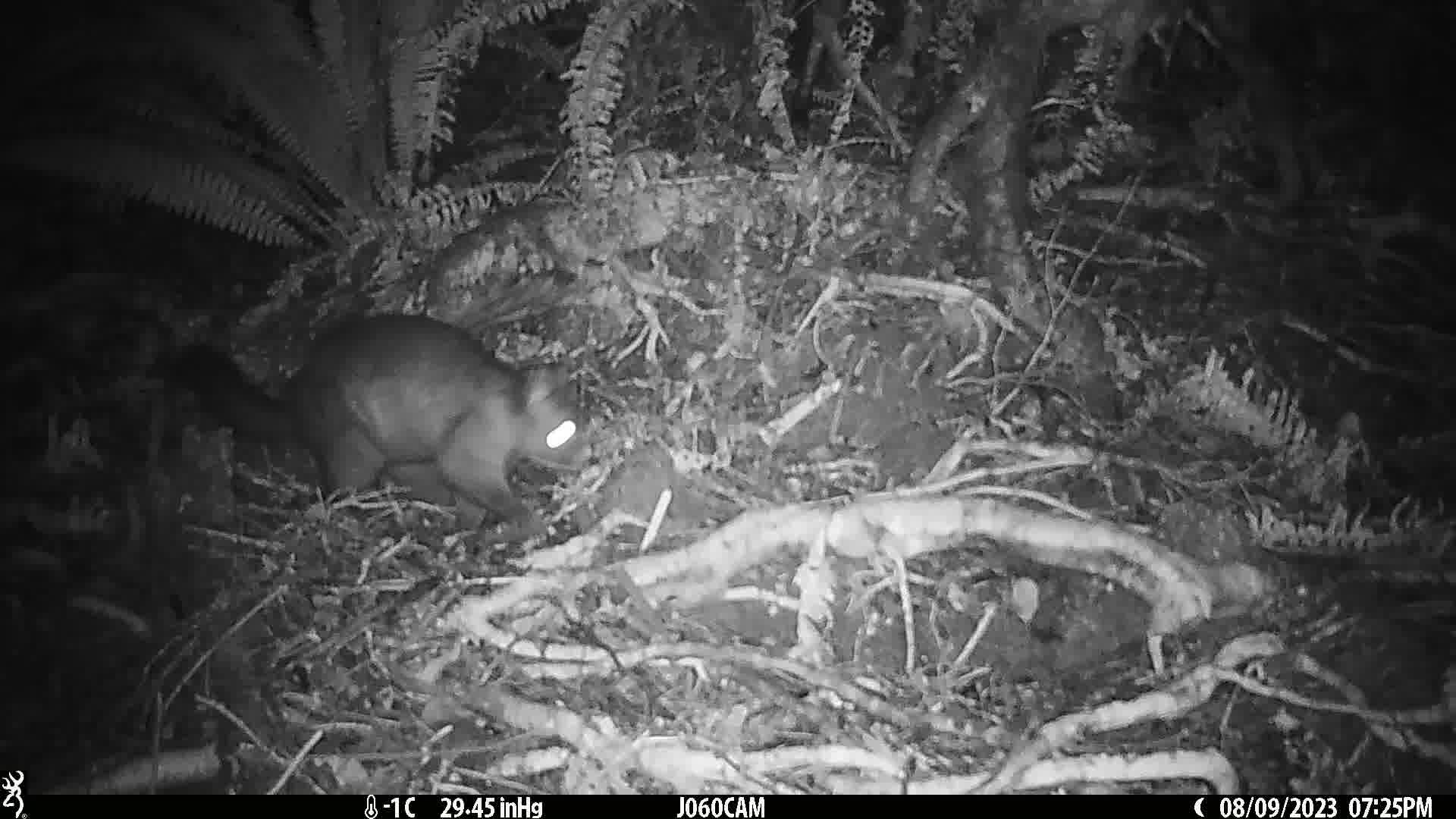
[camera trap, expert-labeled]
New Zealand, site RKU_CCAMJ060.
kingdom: Animalia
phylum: Chordata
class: Mammalia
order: Diprotodontia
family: Phalangeridae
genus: Trichosurus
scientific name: Trichosurus vulpecula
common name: common brushtail possum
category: possum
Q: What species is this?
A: Possum (common brushtail possum) (Trichosurus vulpecula).